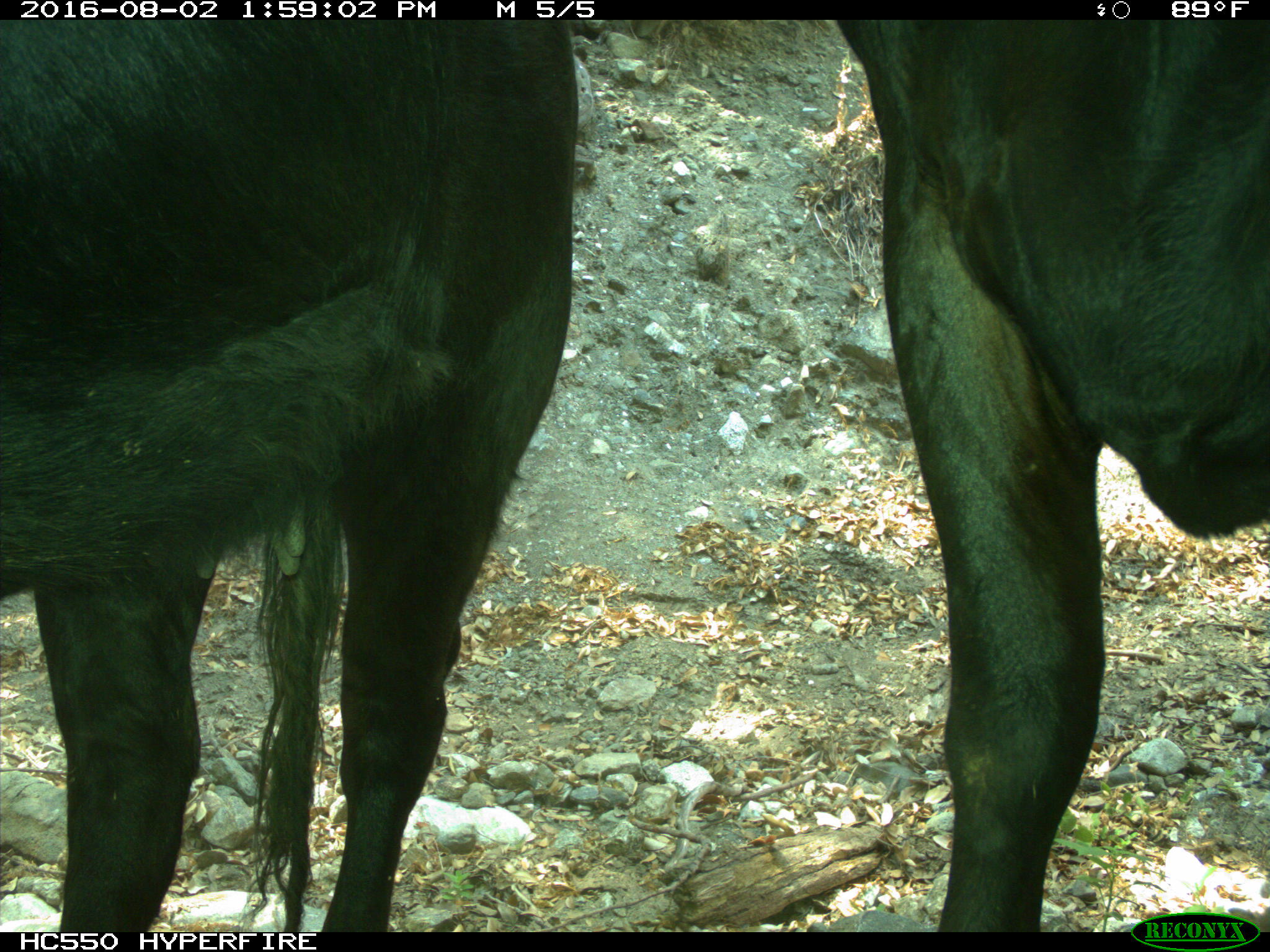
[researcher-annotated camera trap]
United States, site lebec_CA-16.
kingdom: Animalia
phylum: Chordata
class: Mammalia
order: Artiodactyla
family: Bovidae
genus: Bos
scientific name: Bos taurus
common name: domestic cow